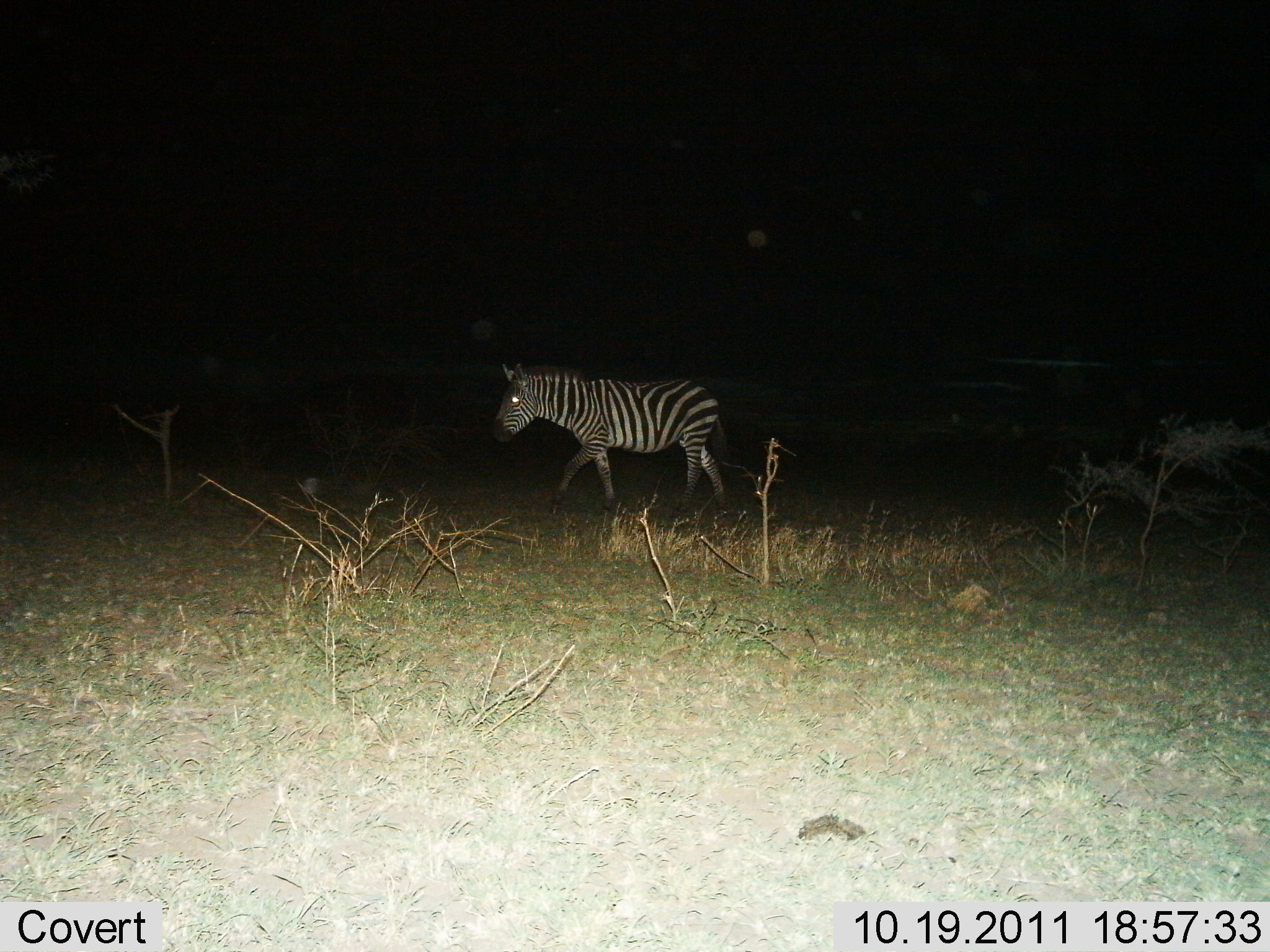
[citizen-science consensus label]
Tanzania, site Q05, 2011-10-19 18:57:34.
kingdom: Animalia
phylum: Chordata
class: Mammalia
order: Perissodactyla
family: Equidae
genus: Equus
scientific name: Equus quagga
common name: plains zebra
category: zebra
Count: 1.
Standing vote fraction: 0%.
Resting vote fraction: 0%.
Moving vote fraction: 100%.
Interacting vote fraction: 0%.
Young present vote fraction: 0%.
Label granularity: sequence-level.